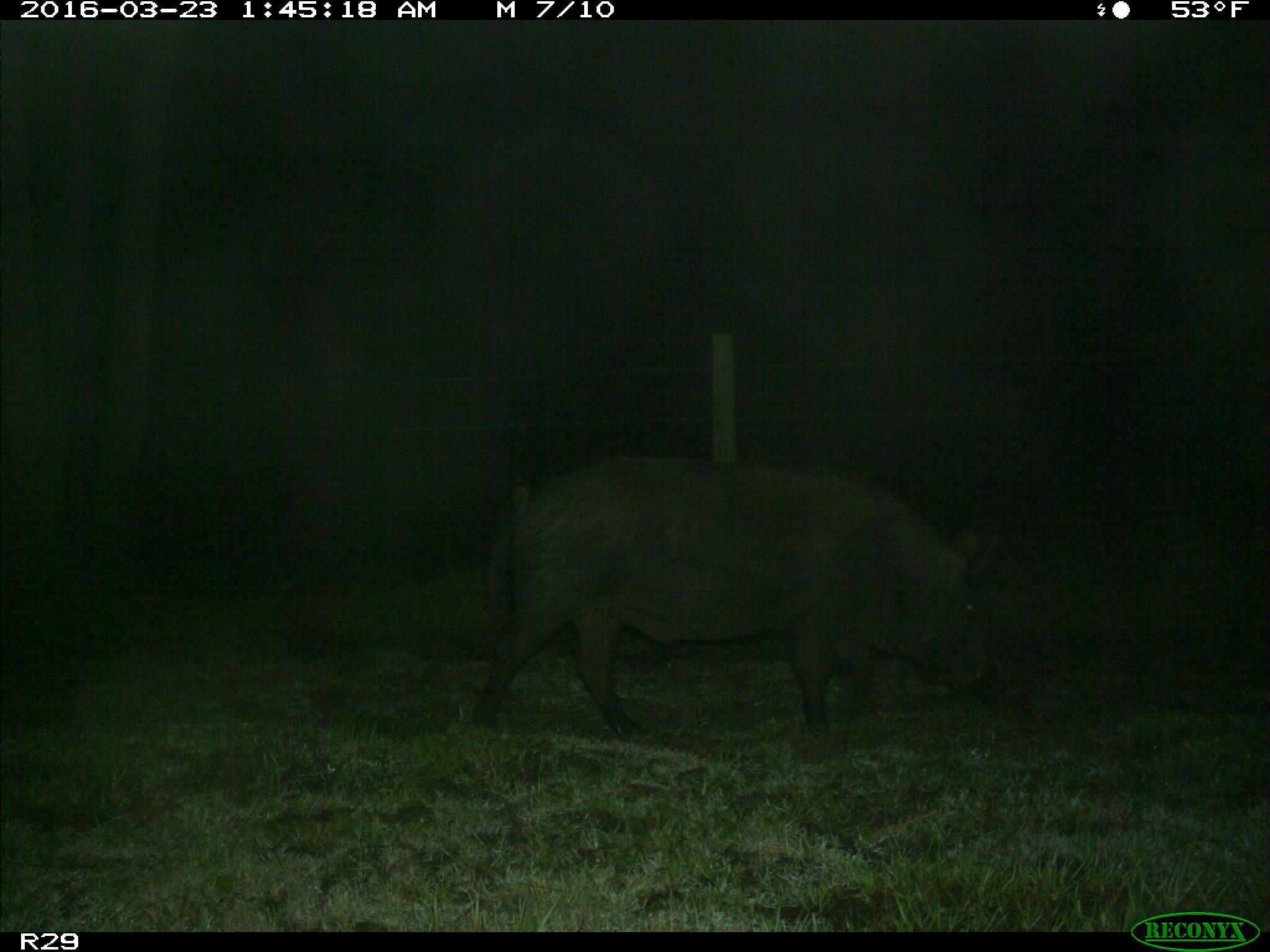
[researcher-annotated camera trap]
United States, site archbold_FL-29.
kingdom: Animalia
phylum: Chordata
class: Mammalia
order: Artiodactyla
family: Suidae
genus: Sus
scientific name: Sus scrofa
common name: wild boar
Sus scrofa (wild boar).